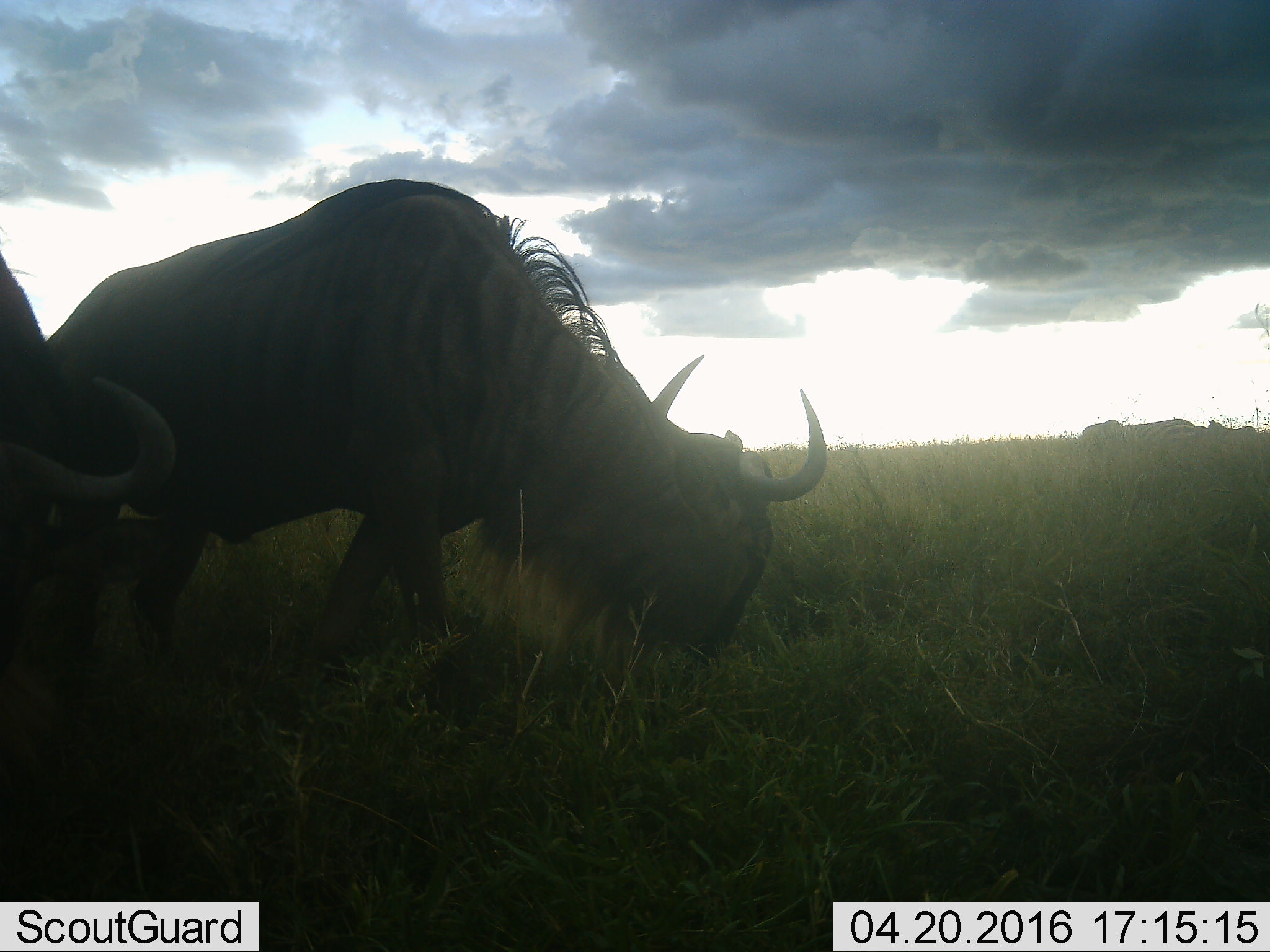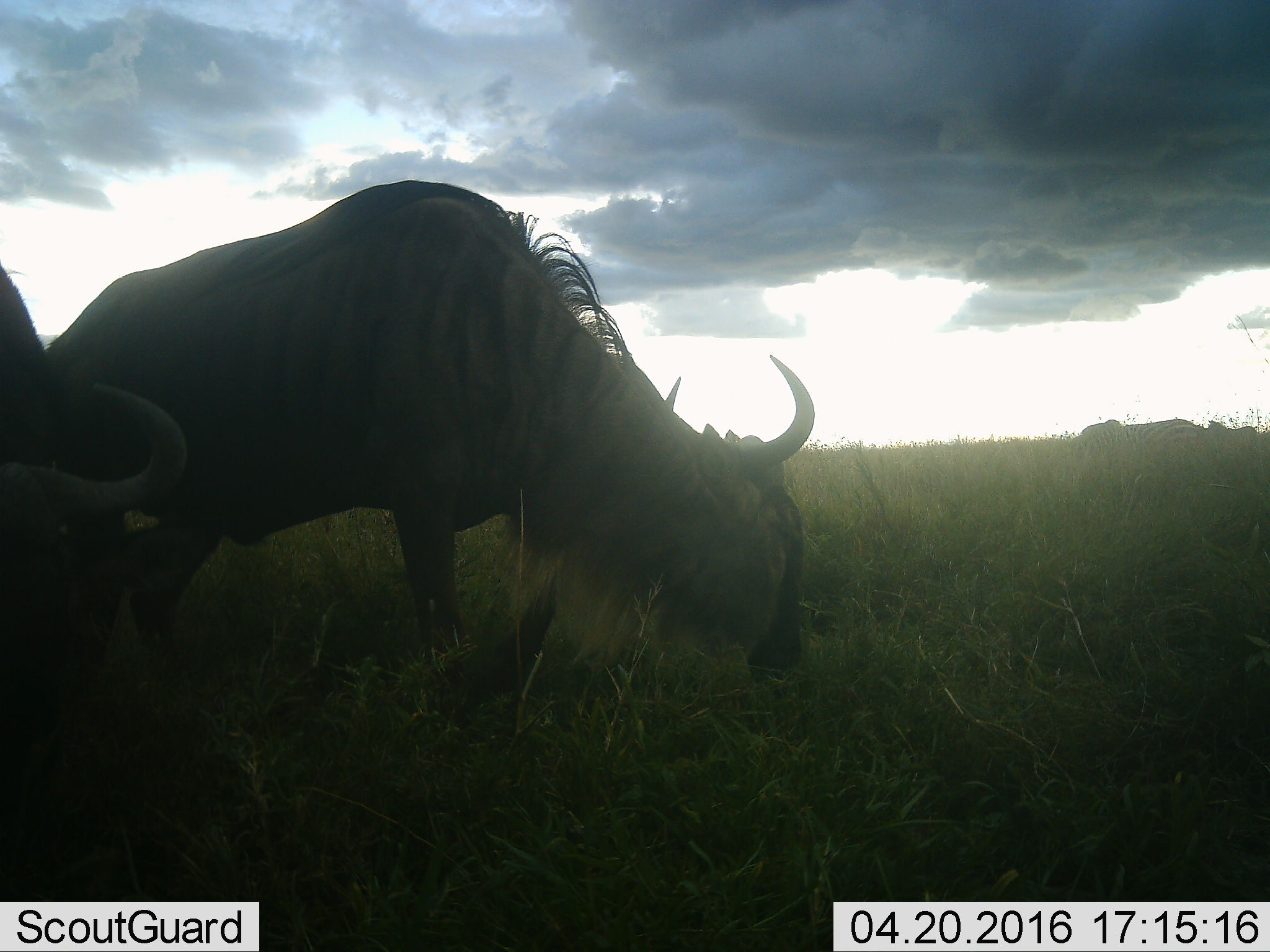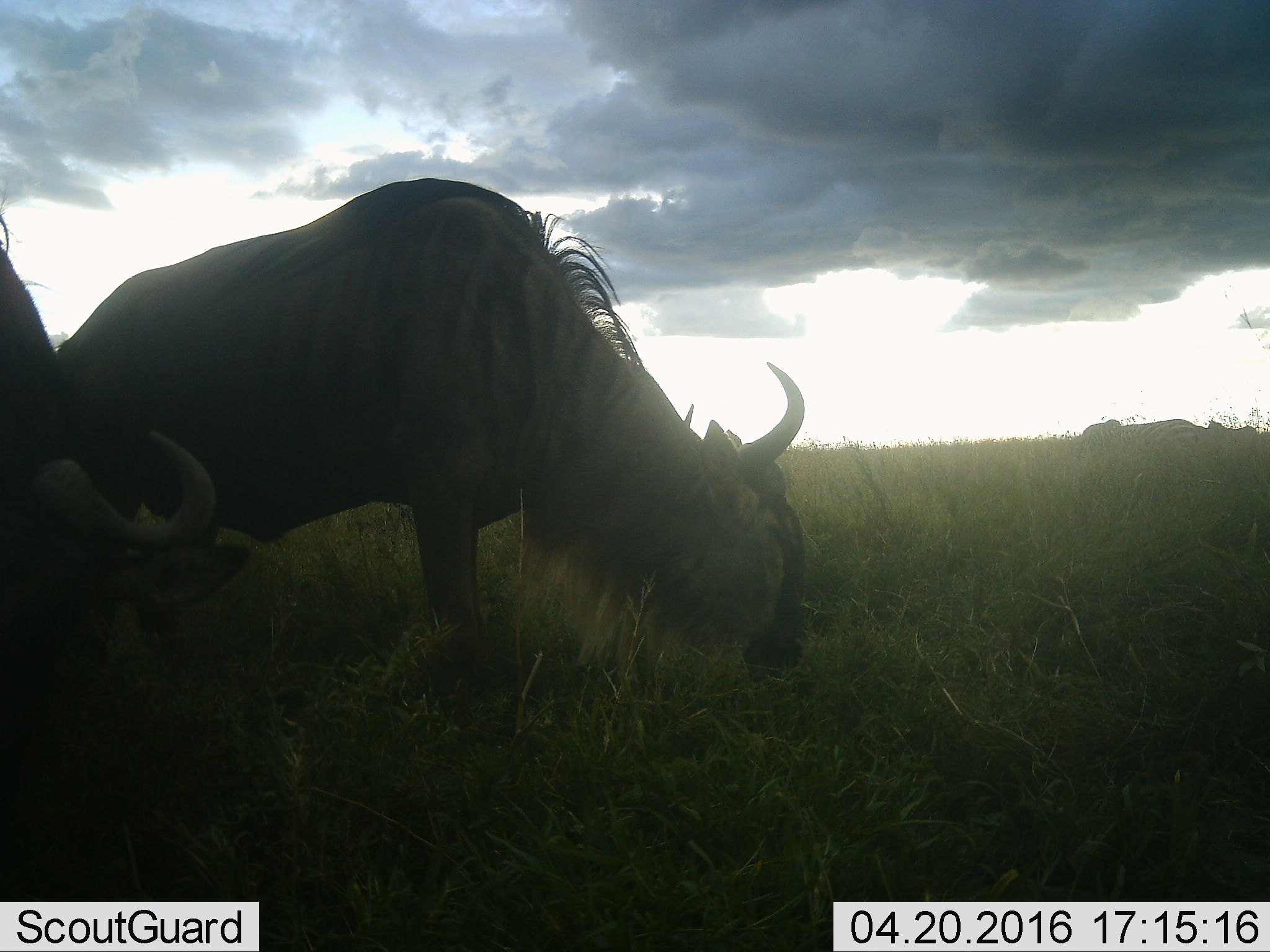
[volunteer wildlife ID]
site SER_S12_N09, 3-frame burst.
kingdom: Animalia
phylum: Chordata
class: Mammalia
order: Artiodactyla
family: Bovidae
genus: Connochaetes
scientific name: Connochaetes taurinus taurinus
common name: blue wildebeest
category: wildebeestblue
Wildebeestblue (blue wildebeest) (Connochaetes taurinus taurinus), count 2. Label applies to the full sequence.